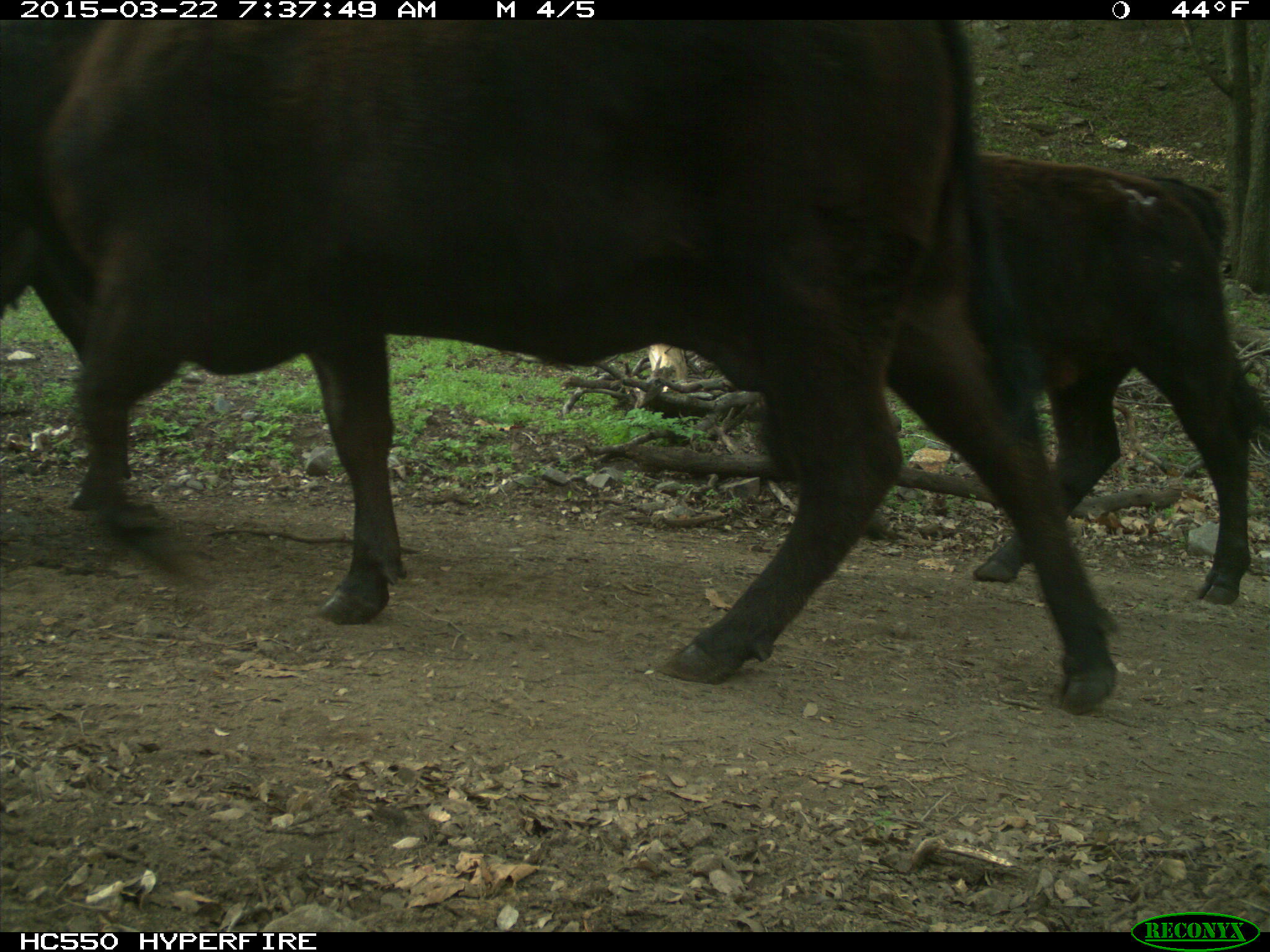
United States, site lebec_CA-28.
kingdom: Animalia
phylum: Chordata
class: Mammalia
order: Artiodactyla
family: Bovidae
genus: Bos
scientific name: Bos taurus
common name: domestic cow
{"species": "Bos taurus (domestic cow)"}